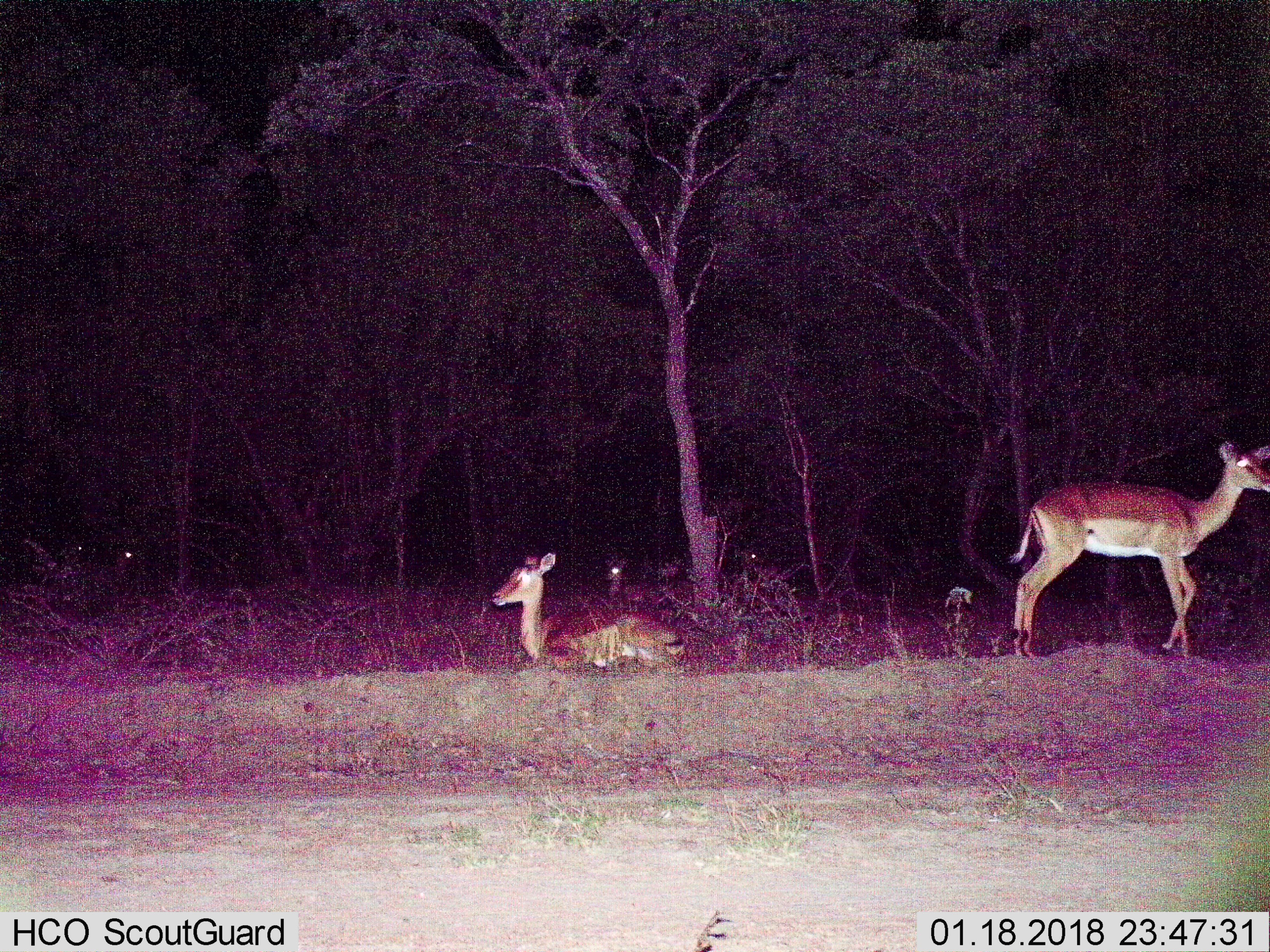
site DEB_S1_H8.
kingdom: Animalia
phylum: Chordata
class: Mammalia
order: Artiodactyla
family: Bovidae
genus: Aepyceros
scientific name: Aepyceros melampus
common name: impala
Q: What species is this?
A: Impala (Aepyceros melampus).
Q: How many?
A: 6.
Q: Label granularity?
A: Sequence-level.